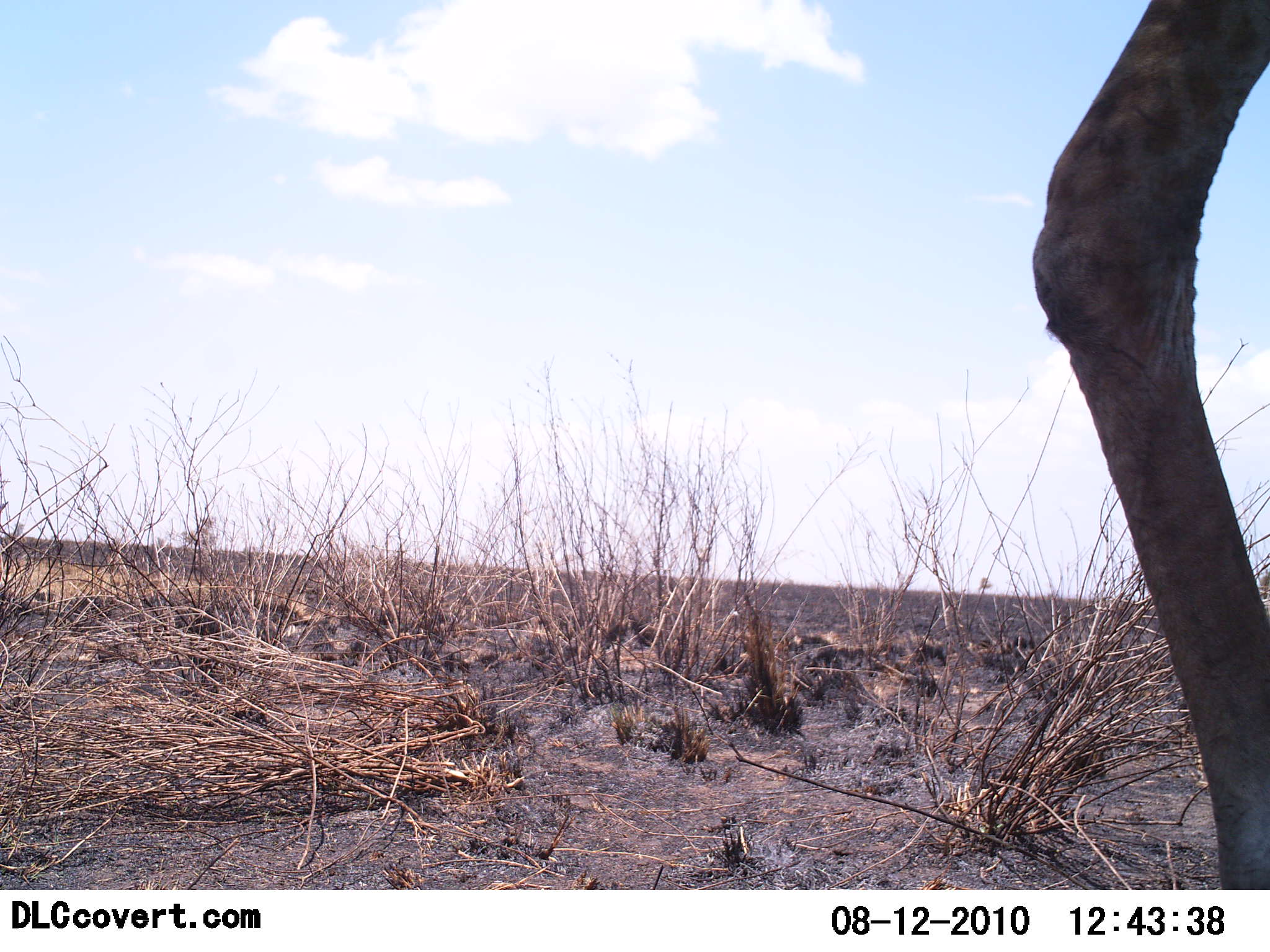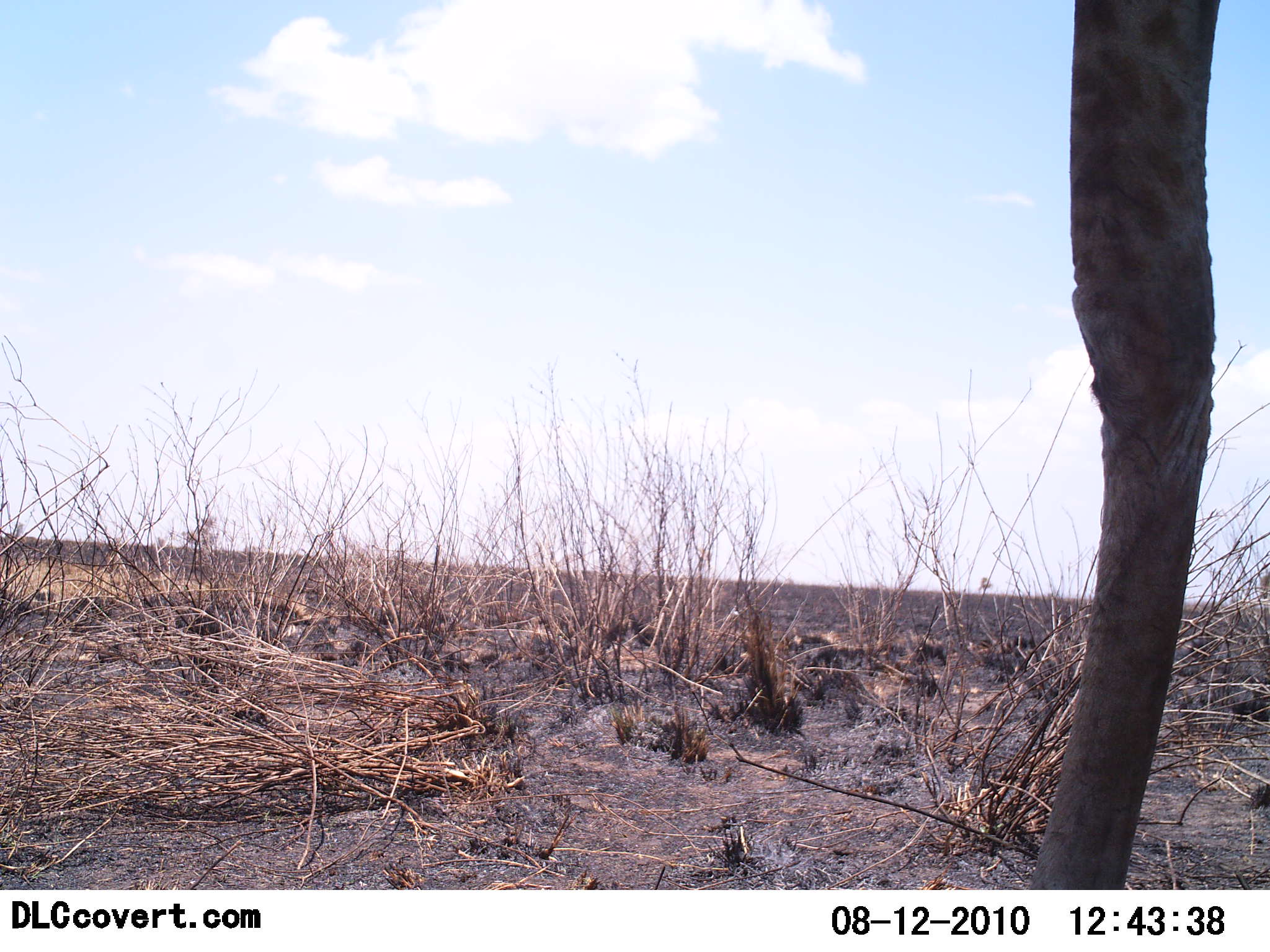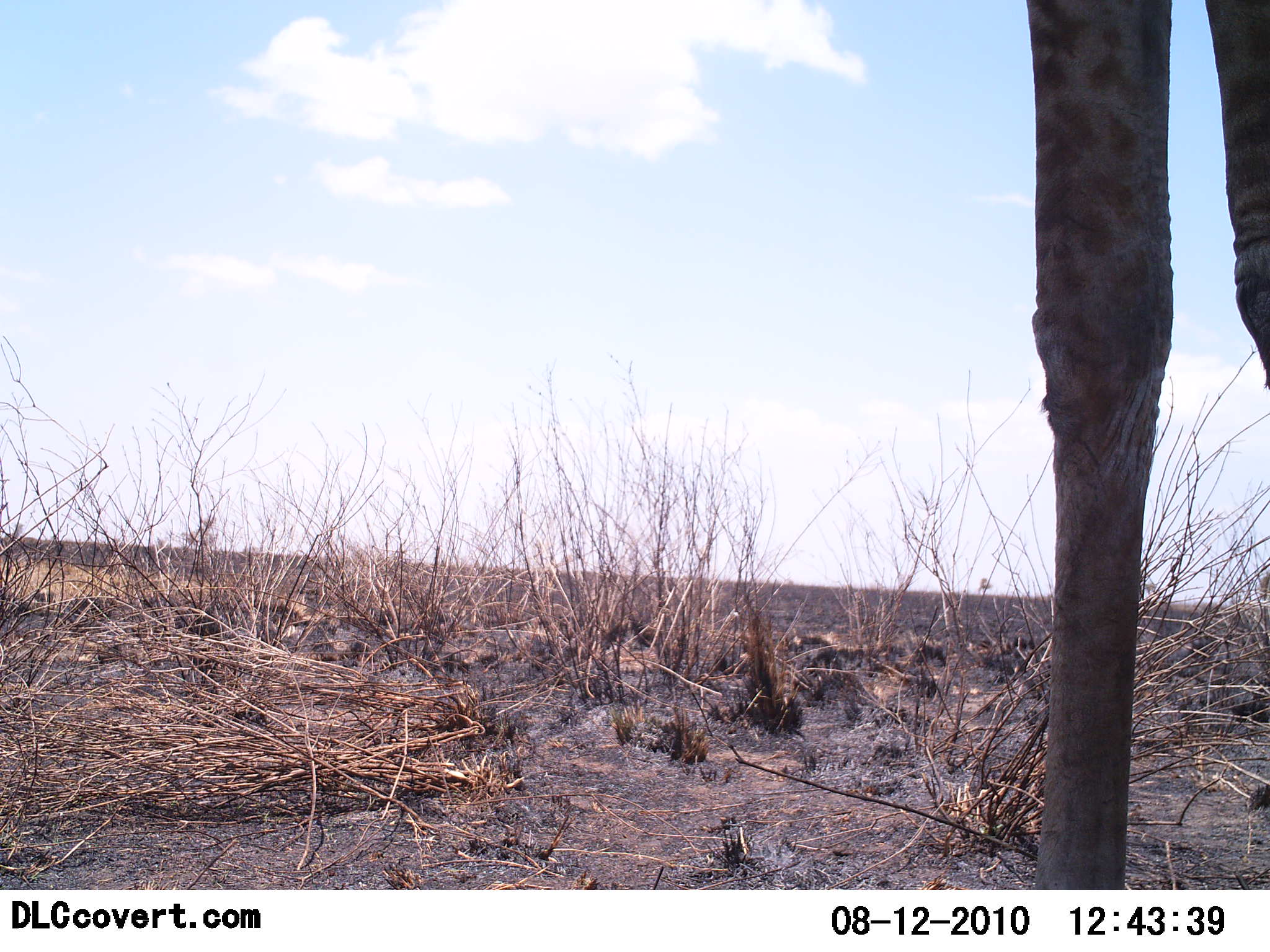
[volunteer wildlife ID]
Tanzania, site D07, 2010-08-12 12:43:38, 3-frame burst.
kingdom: Animalia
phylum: Chordata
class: Mammalia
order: Artiodactyla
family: Giraffidae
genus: Giraffa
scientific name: Giraffa camelopardalis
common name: giraffe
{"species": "giraffe (Giraffa camelopardalis)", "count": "1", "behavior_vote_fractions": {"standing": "60%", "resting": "0%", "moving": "40%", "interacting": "0%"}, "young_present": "0%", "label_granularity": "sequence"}